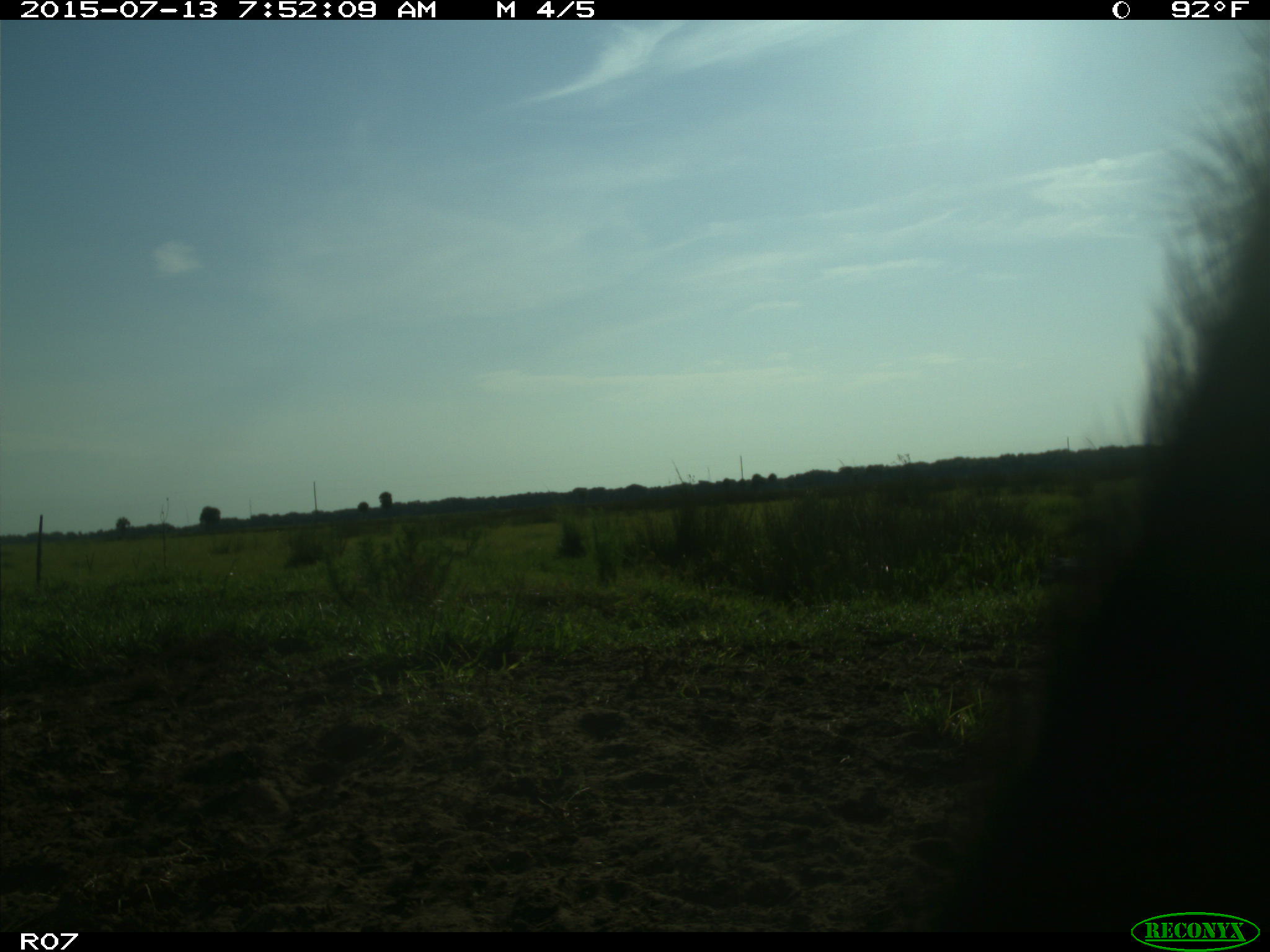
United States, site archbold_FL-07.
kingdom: Animalia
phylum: Chordata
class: Mammalia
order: Artiodactyla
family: Bovidae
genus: Bos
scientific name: Bos taurus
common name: domestic cow